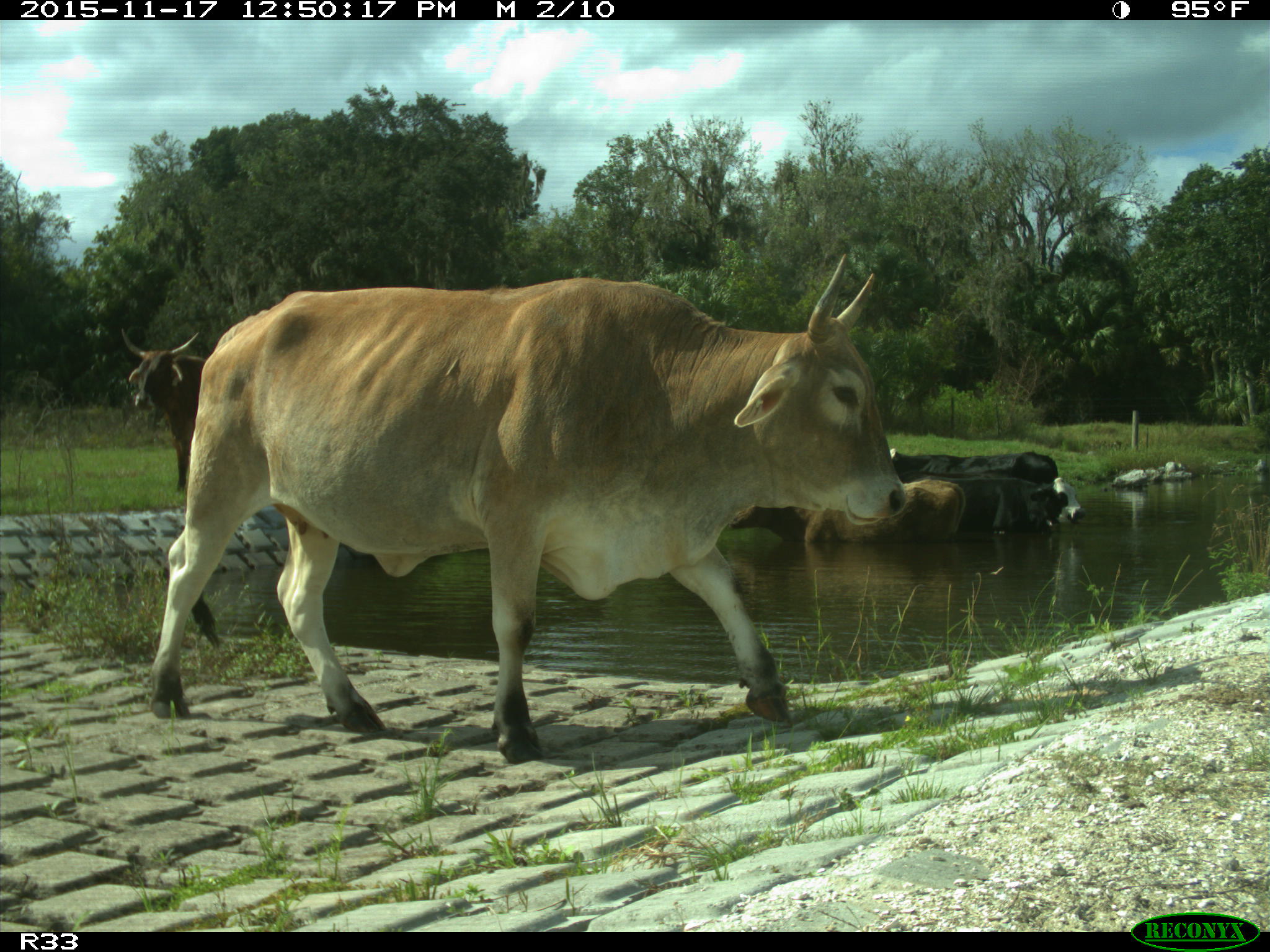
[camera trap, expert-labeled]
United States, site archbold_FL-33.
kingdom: Animalia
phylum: Chordata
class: Mammalia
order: Artiodactyla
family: Bovidae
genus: Bos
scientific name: Bos taurus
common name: domestic cow